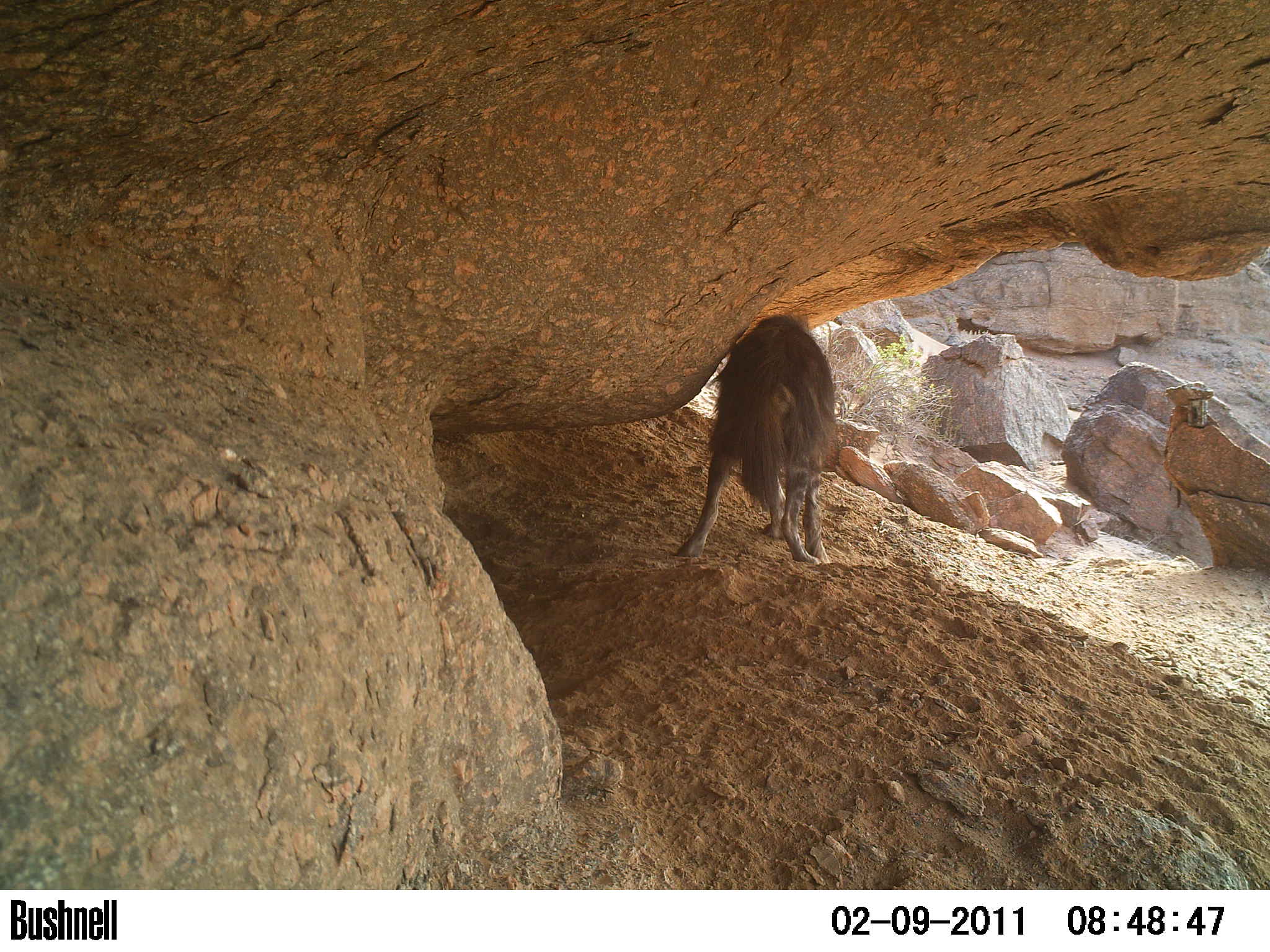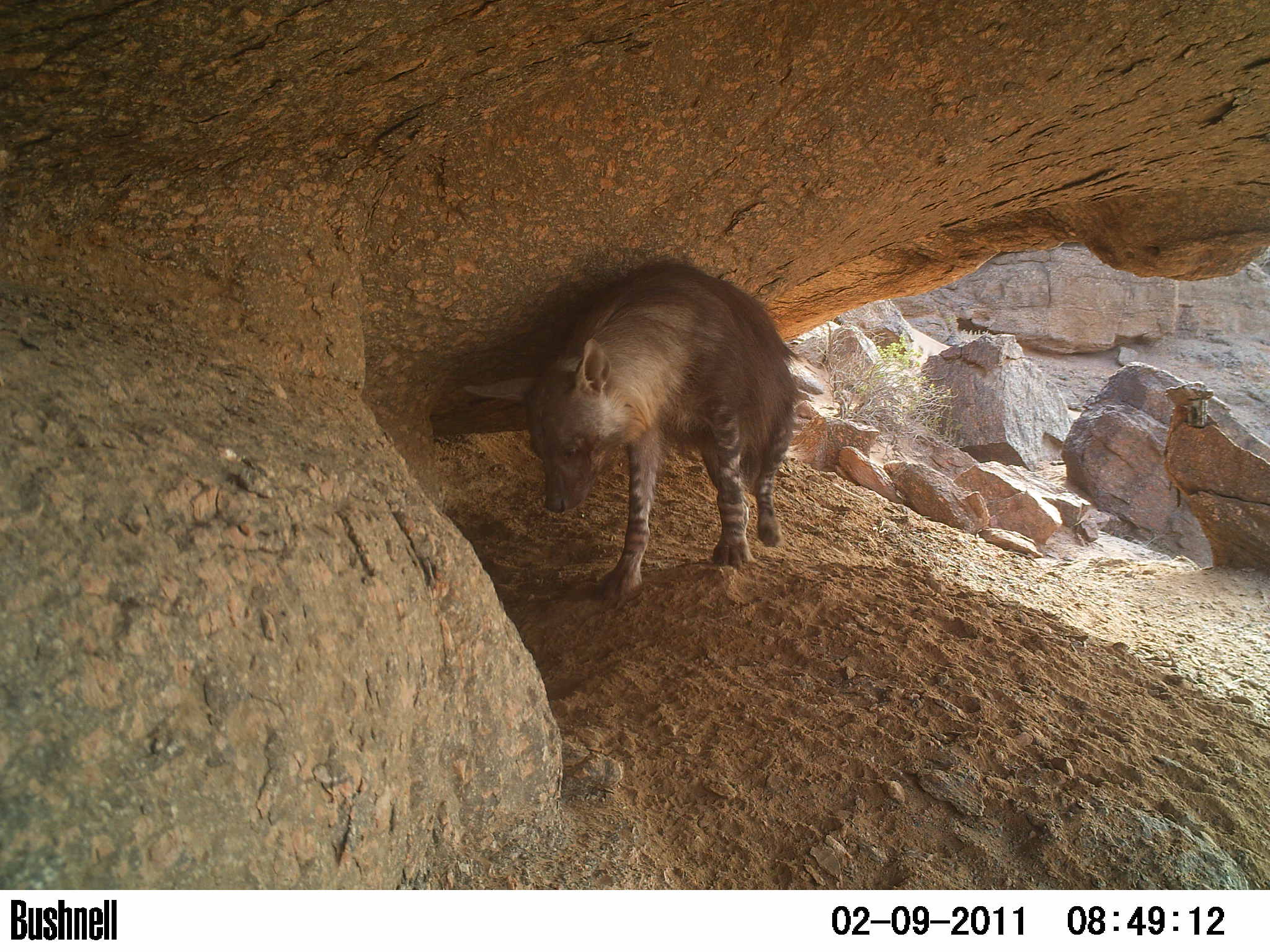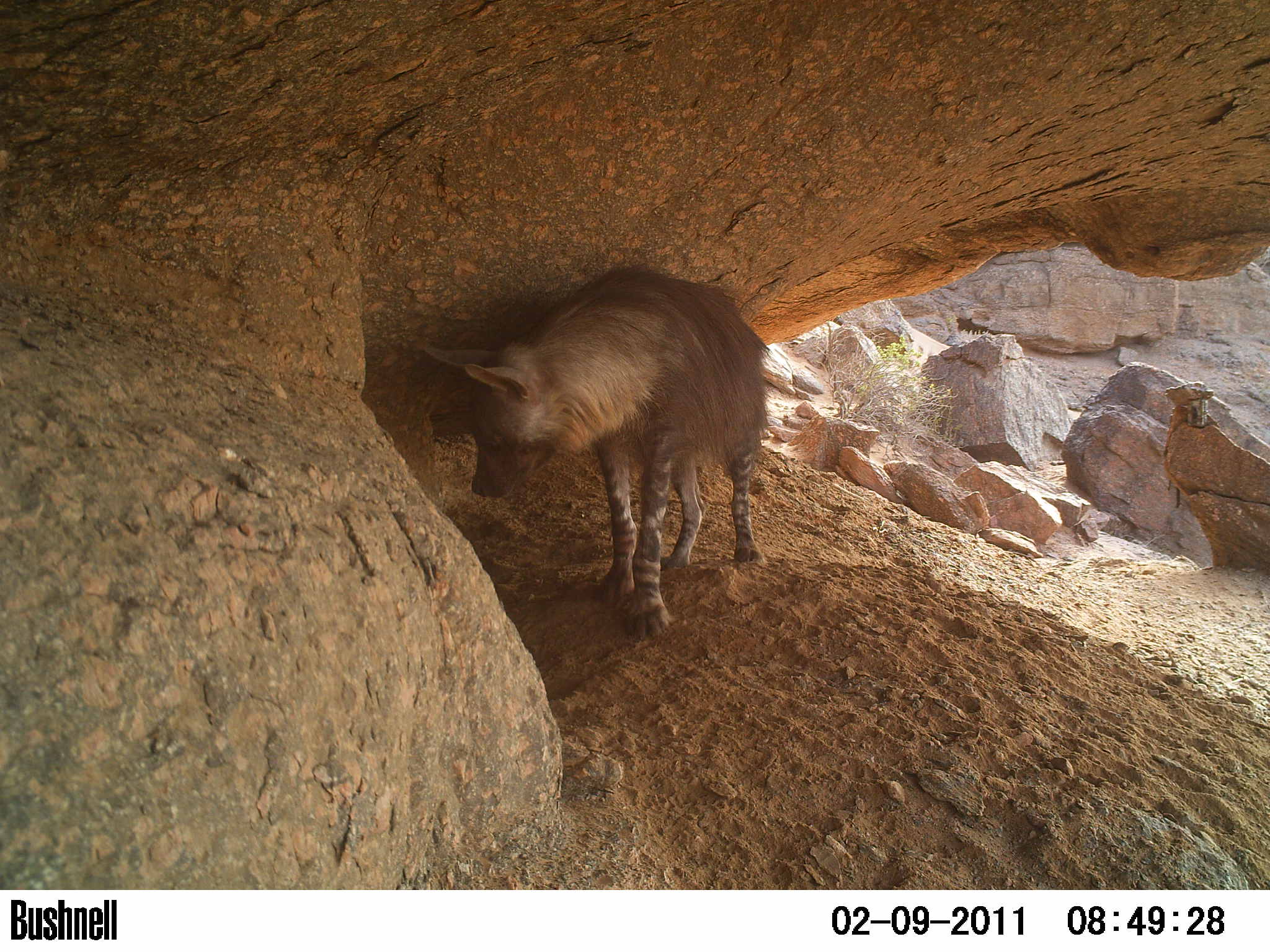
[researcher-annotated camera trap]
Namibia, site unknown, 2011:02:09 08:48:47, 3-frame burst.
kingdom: Animalia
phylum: Chordata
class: Mammalia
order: Carnivora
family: Hyaenidae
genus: Parahyaena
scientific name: Parahyaena brunnea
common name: brown hyena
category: hyaena brunnea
Hyaena brunnea (brown hyena) (Parahyaena brunnea).